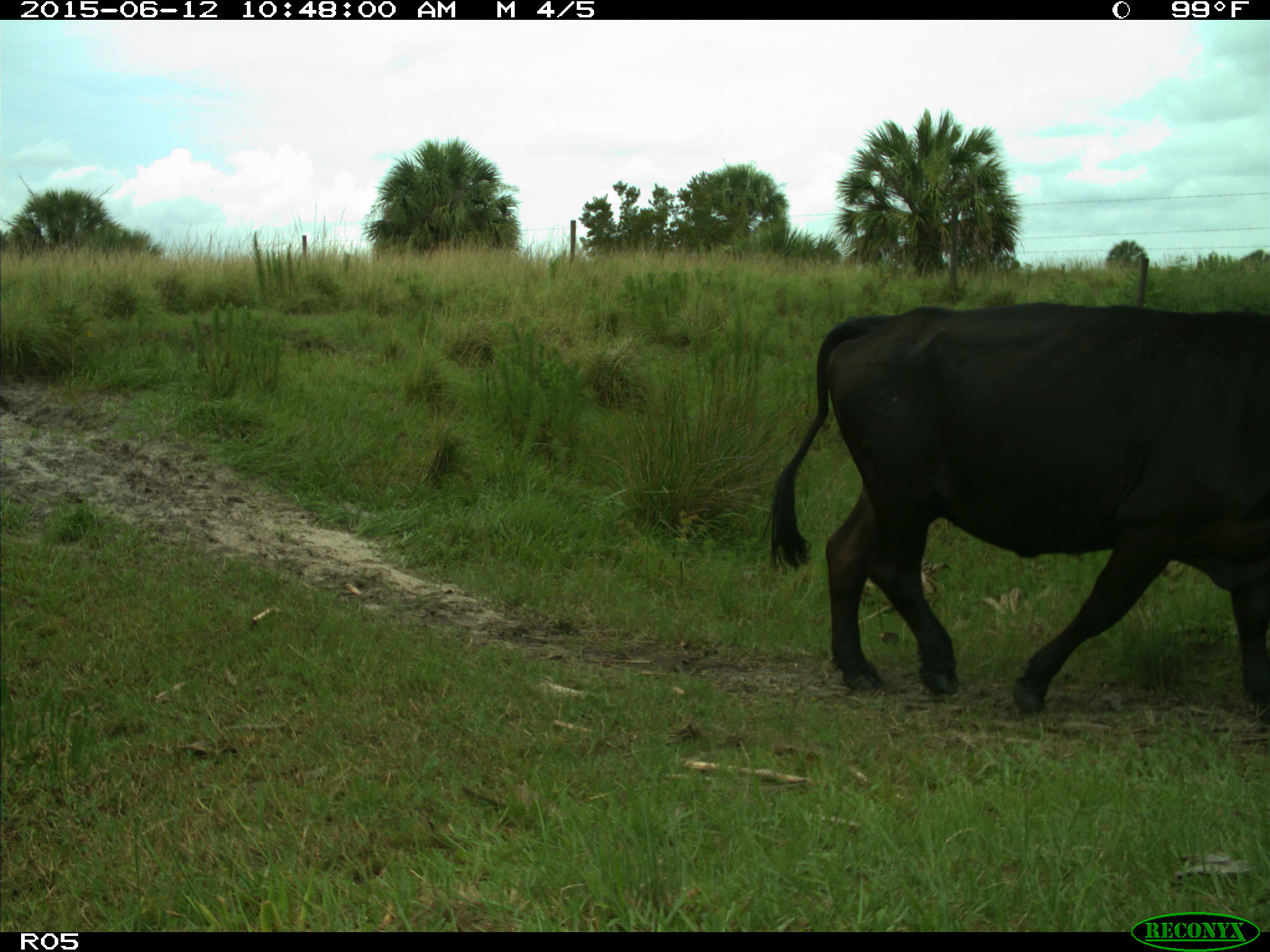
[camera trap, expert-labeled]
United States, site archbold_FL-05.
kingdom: Animalia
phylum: Chordata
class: Mammalia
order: Artiodactyla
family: Bovidae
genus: Bos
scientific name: Bos taurus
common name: domestic cow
Bos taurus (domestic cow).